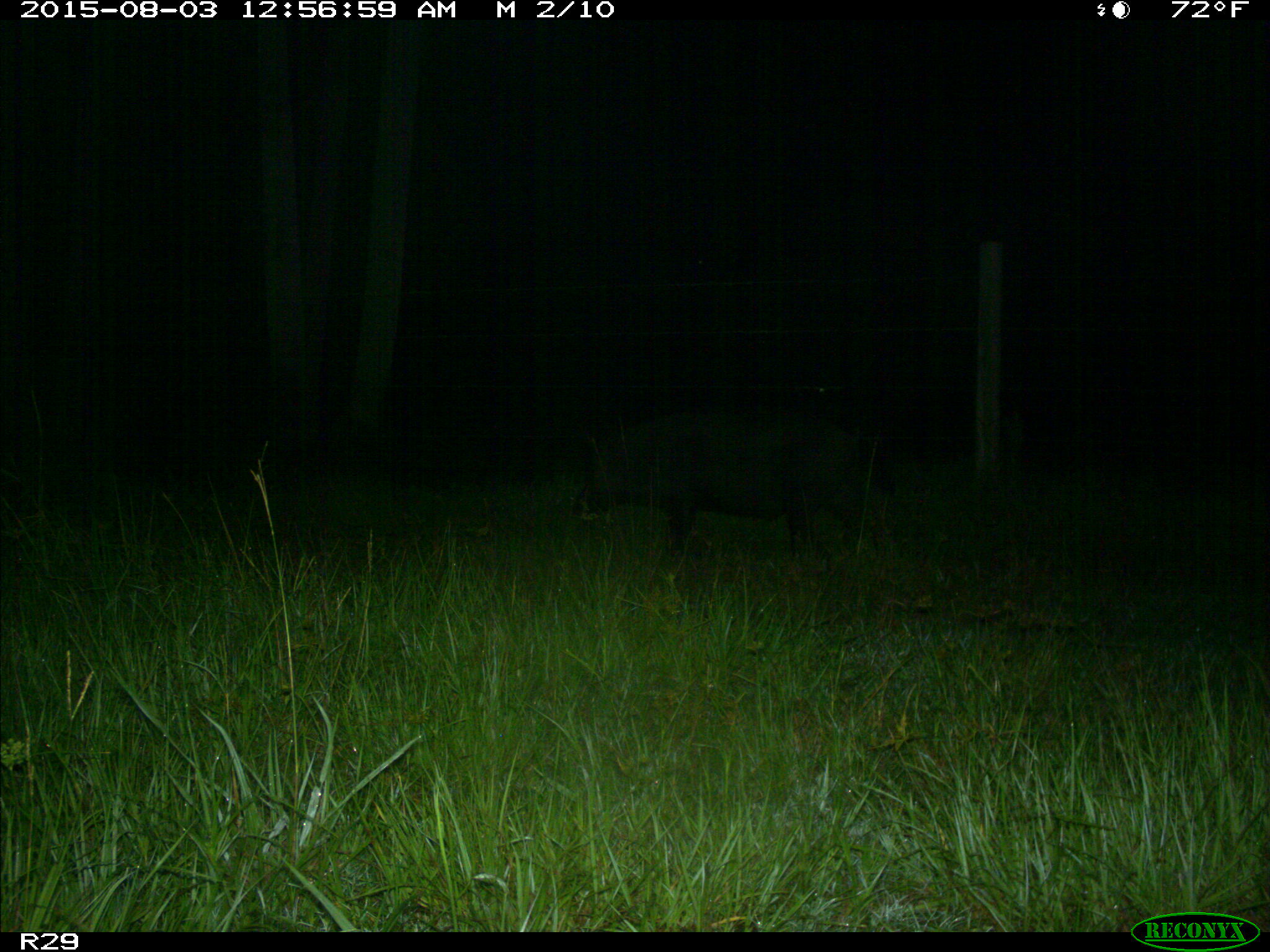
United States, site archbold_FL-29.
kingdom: Animalia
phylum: Chordata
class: Mammalia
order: Artiodactyla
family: Suidae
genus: Sus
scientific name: Sus scrofa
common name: wild boar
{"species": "Sus scrofa (wild boar)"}